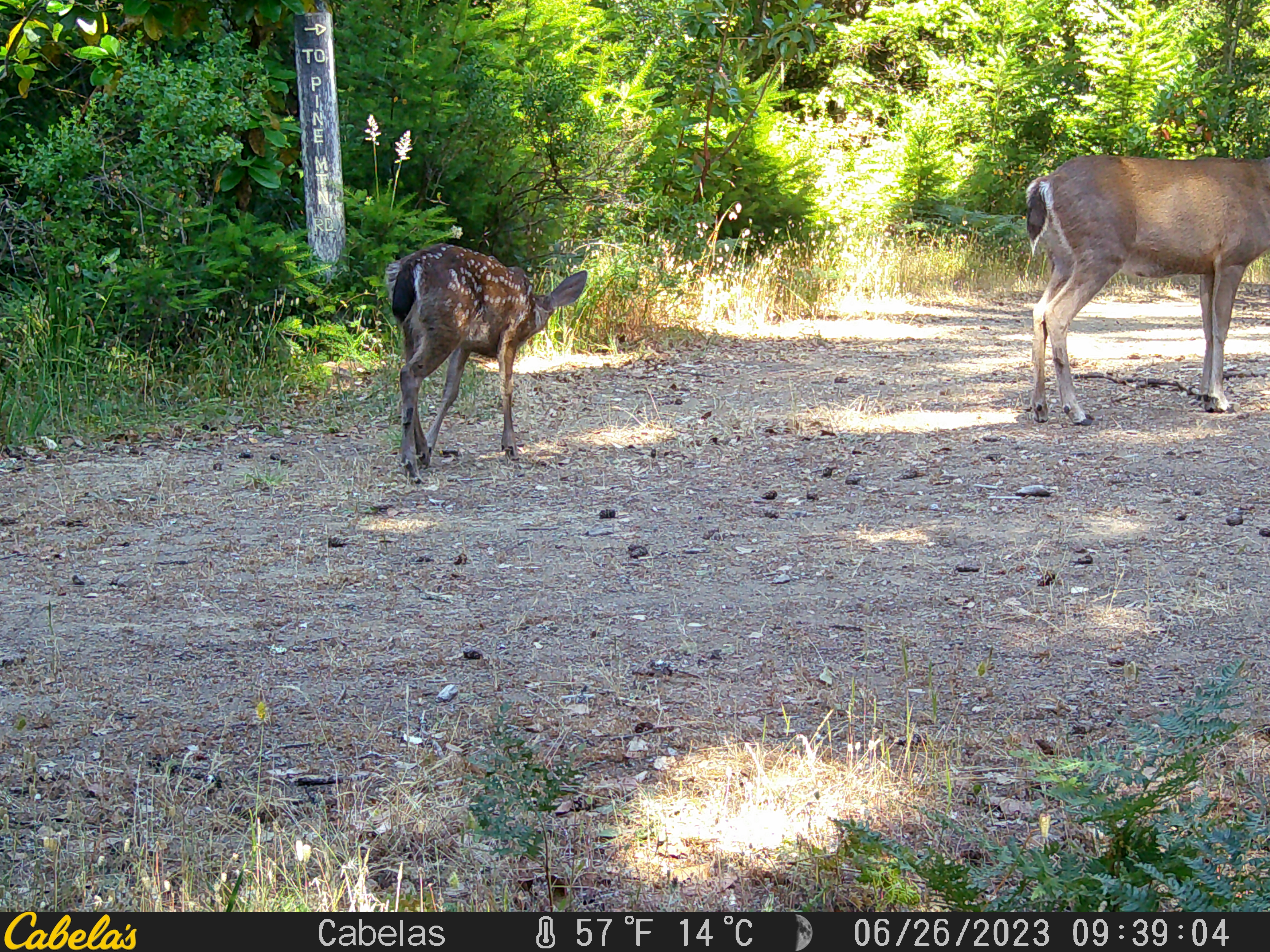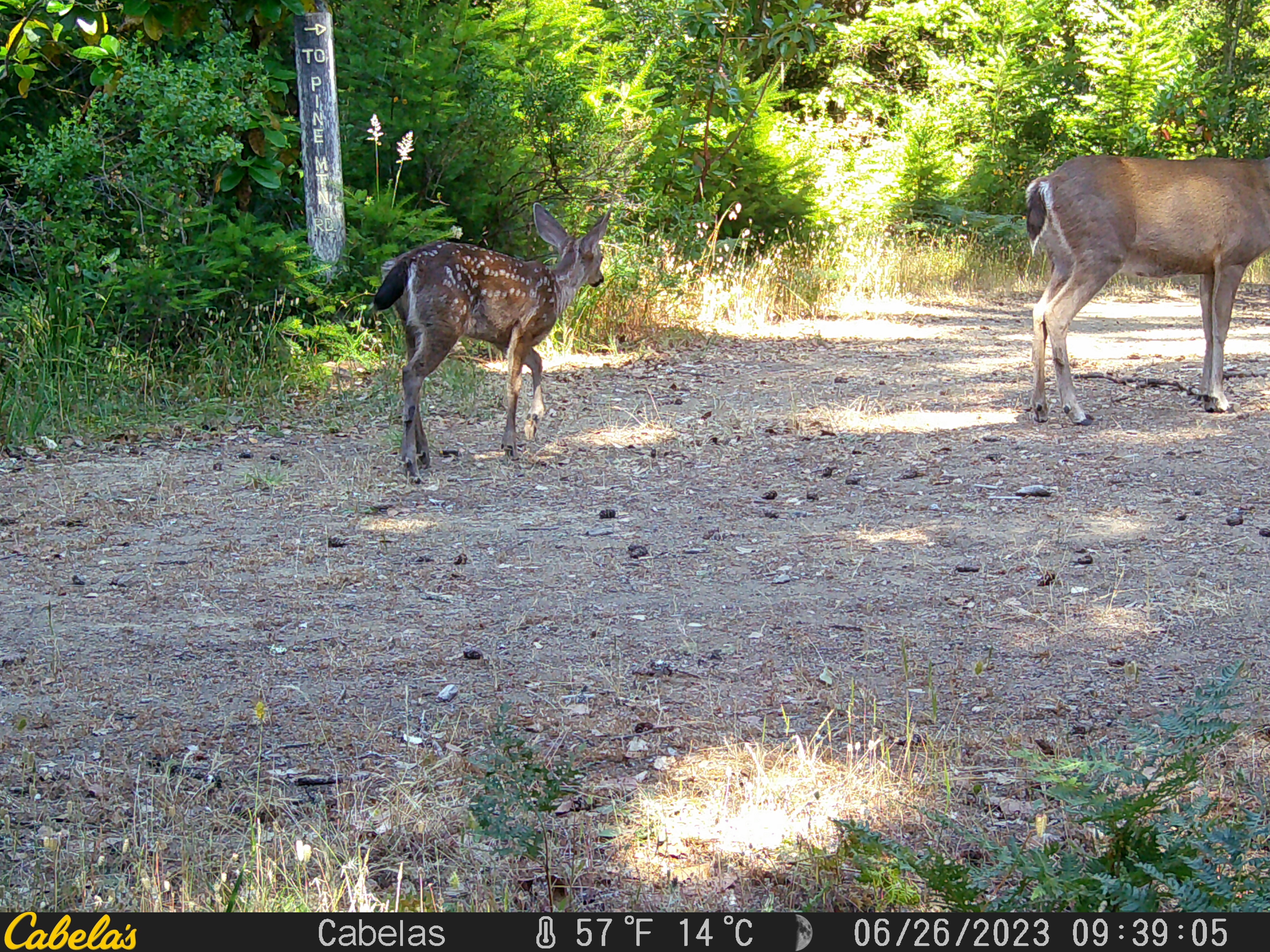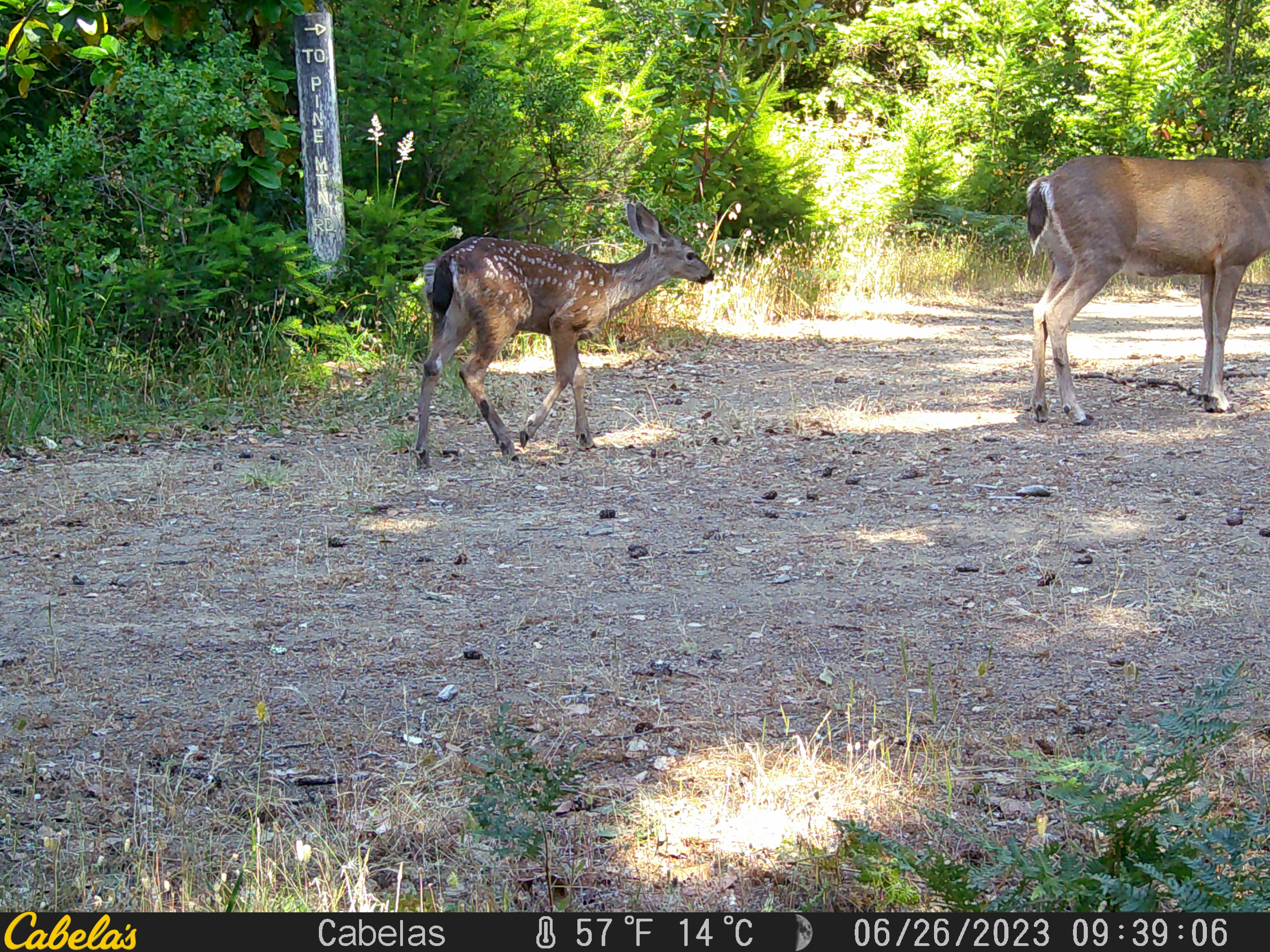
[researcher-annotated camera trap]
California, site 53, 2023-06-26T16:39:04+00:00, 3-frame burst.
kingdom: Animalia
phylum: Chordata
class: Mammalia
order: Artiodactyla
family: Cervidae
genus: Odocoileus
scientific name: Odocoileus hemionus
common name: mule deer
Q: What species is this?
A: Mule deer (Odocoileus hemionus).